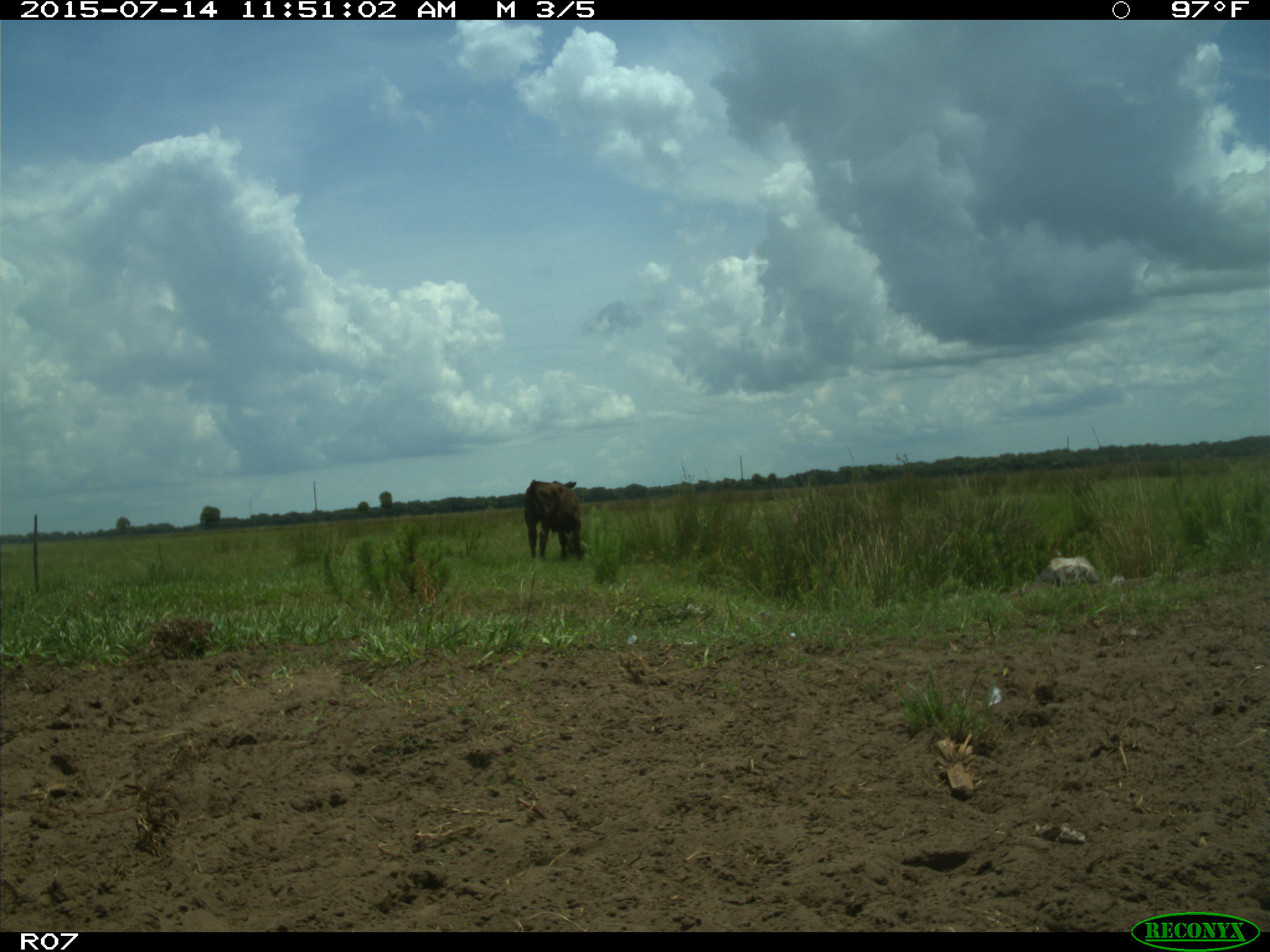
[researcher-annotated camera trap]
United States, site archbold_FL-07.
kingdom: Animalia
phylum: Chordata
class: Mammalia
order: Artiodactyla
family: Bovidae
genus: Bos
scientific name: Bos taurus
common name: domestic cow